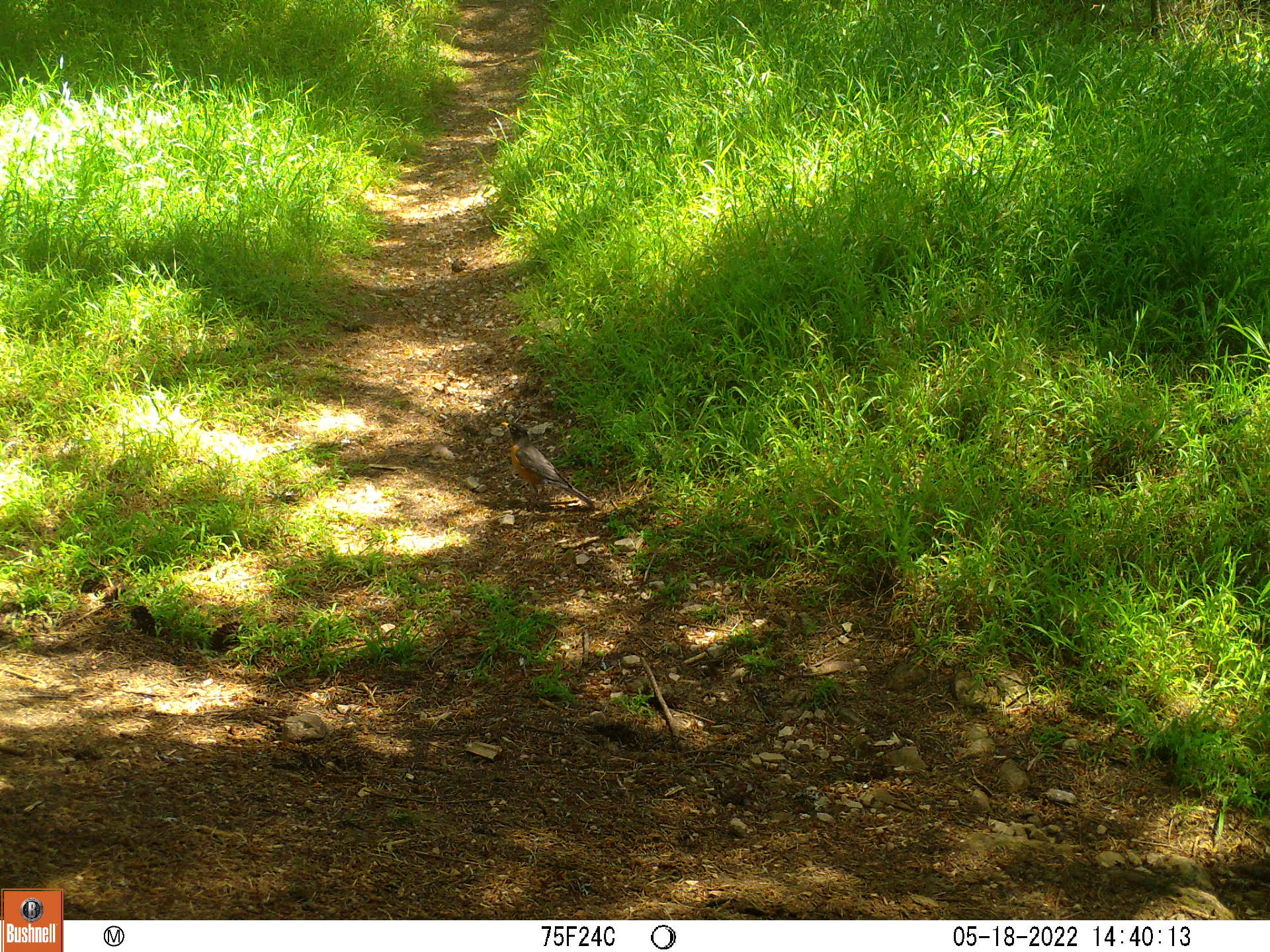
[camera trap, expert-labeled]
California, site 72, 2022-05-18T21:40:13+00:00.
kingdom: Animalia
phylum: Chordata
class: Aves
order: Passeriformes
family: Turdidae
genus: Turdus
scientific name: Turdus migratorius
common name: american robin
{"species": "american robin (Turdus migratorius)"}